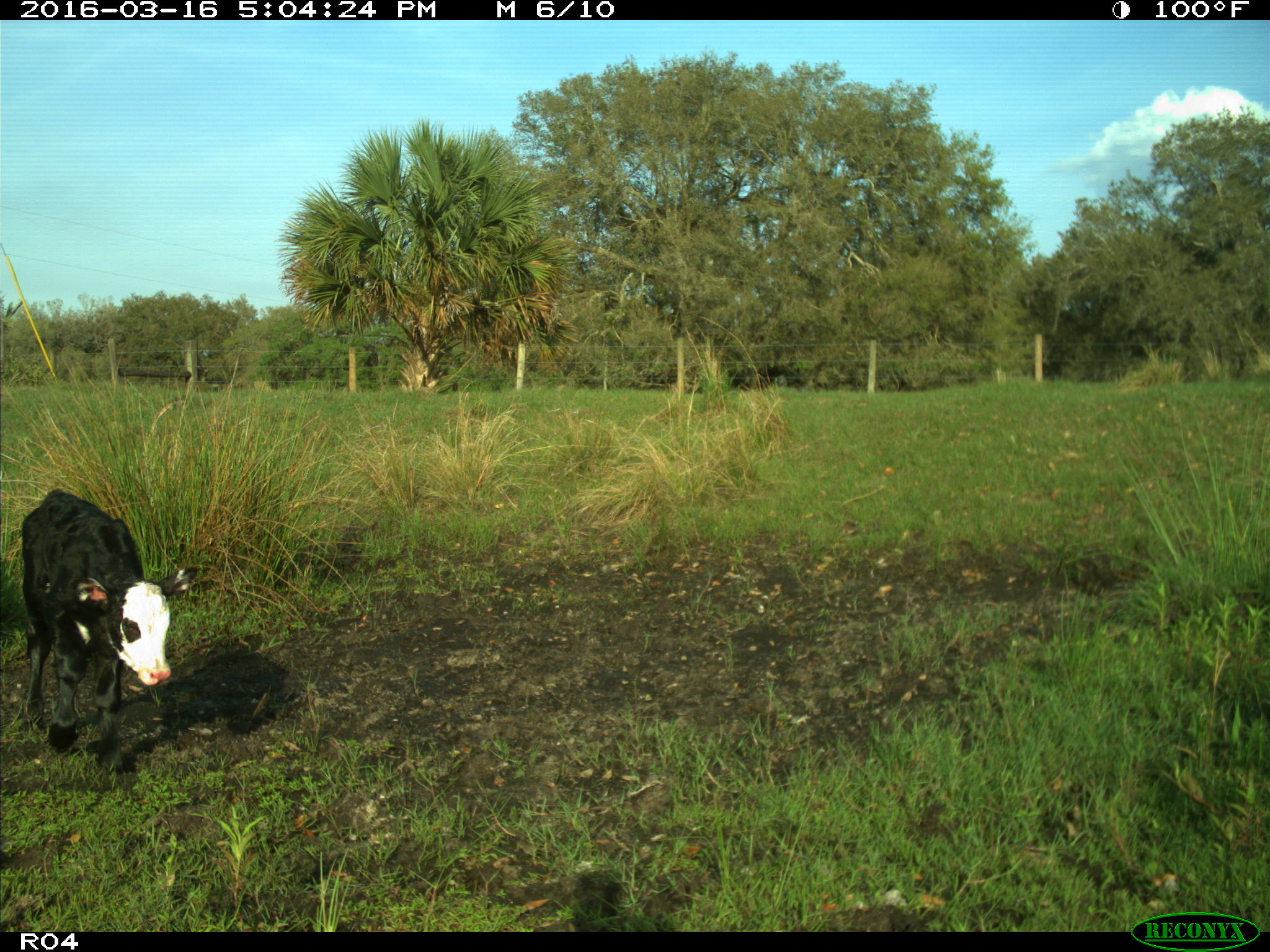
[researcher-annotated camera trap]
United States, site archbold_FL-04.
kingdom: Animalia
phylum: Chordata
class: Mammalia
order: Artiodactyla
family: Bovidae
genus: Bos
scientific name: Bos taurus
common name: domestic cow